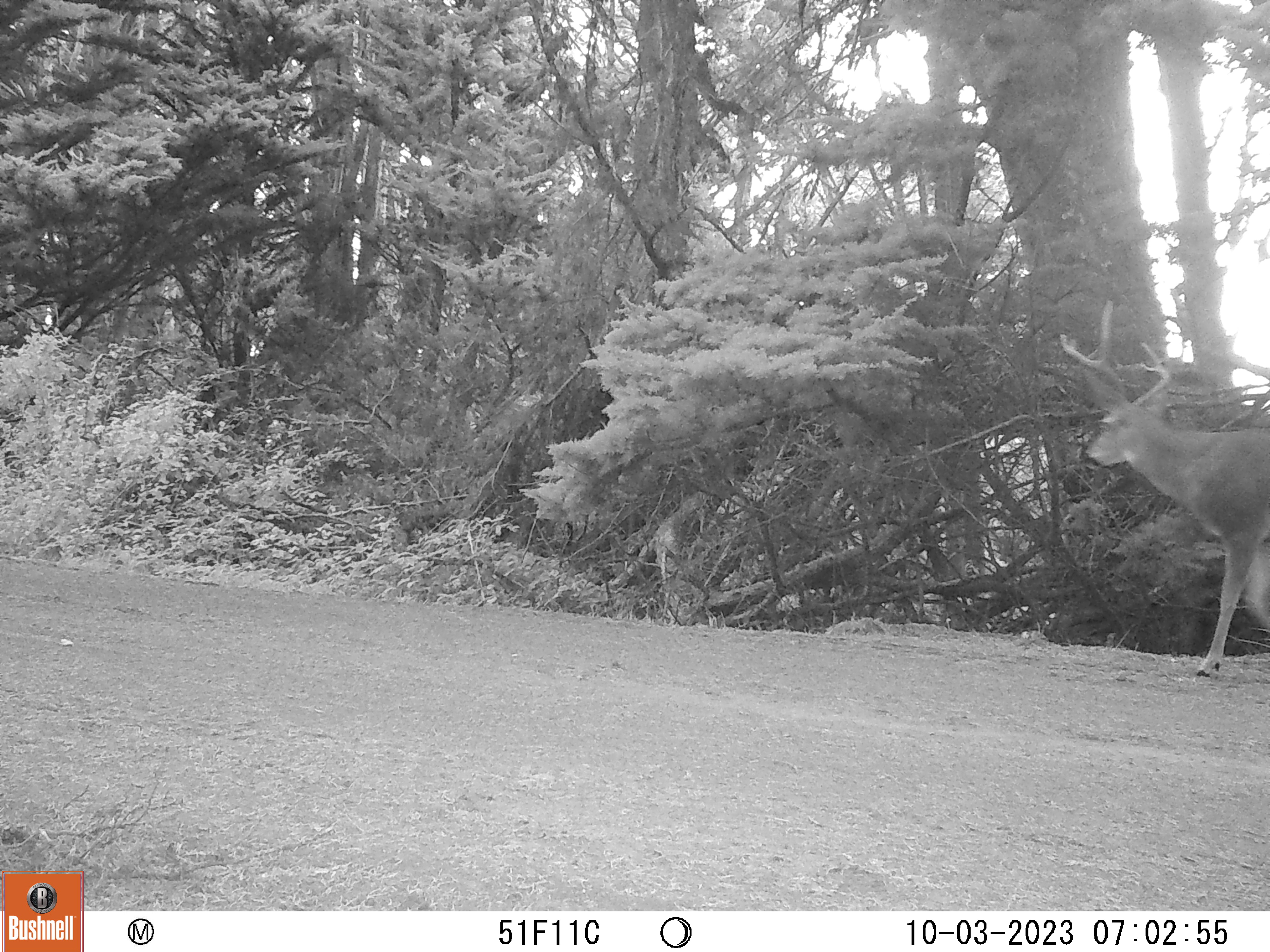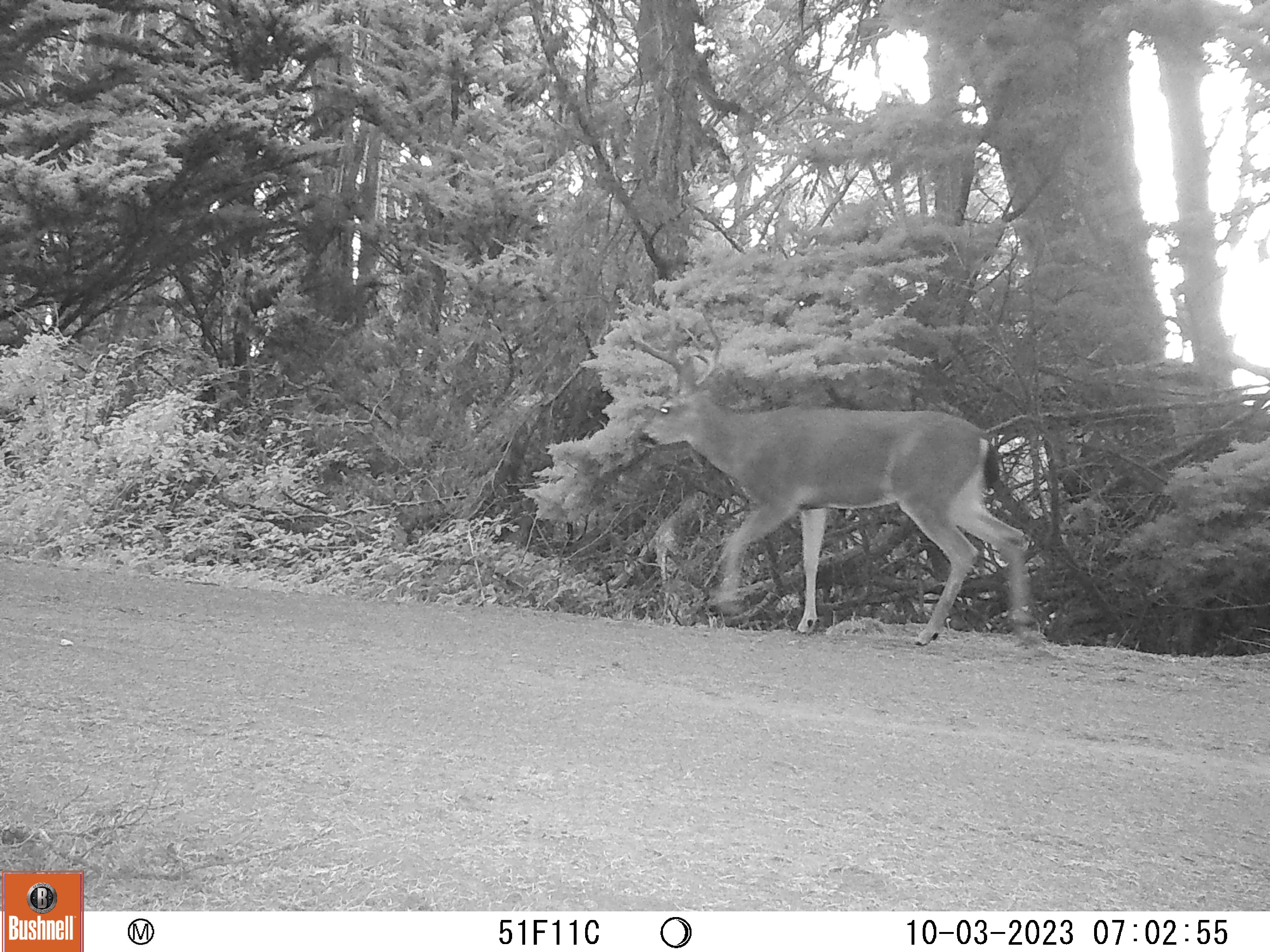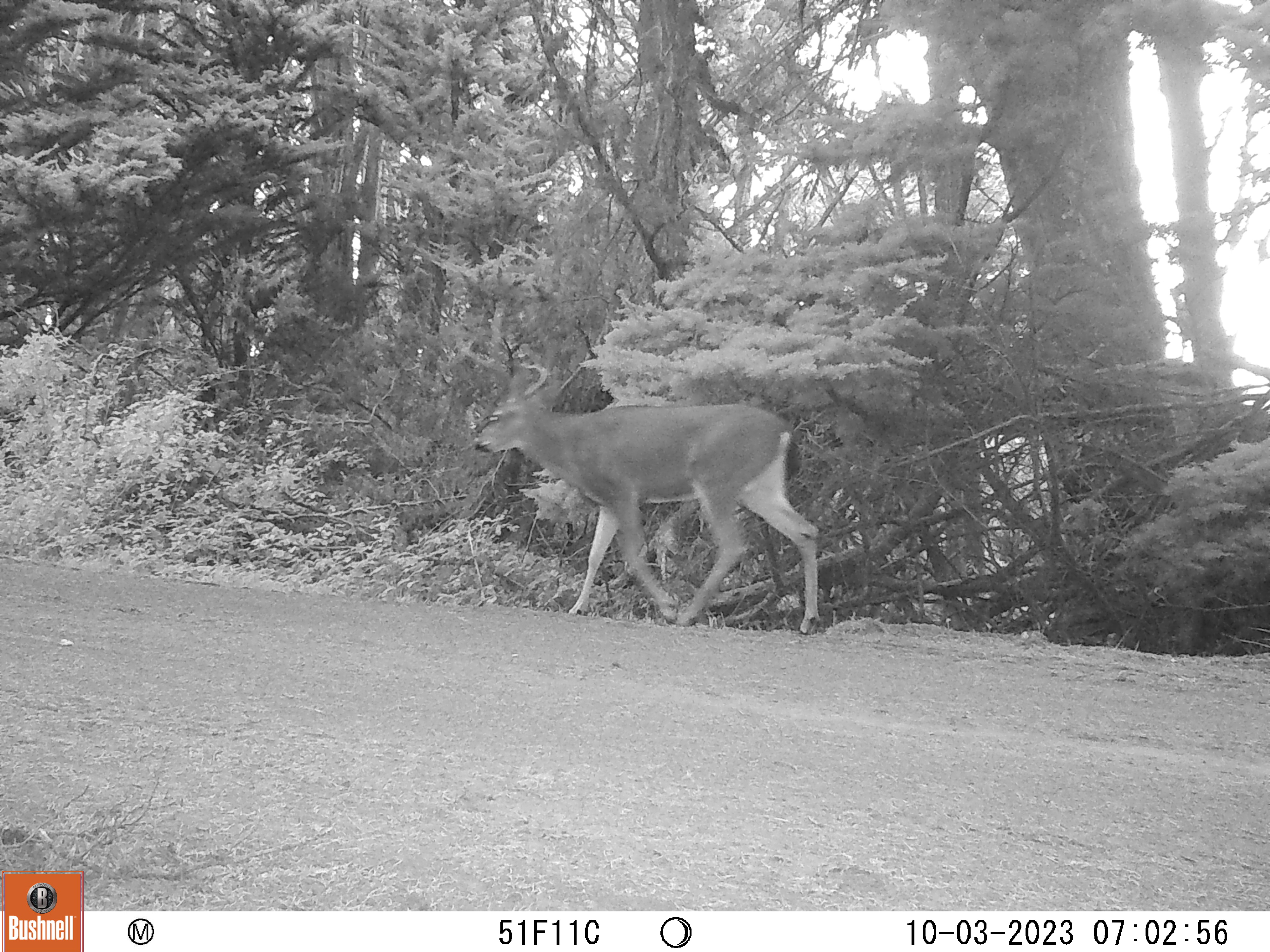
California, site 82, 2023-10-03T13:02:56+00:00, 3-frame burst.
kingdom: Animalia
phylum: Chordata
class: Mammalia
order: Artiodactyla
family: Cervidae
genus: Odocoileus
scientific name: Odocoileus hemionus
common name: mule deer